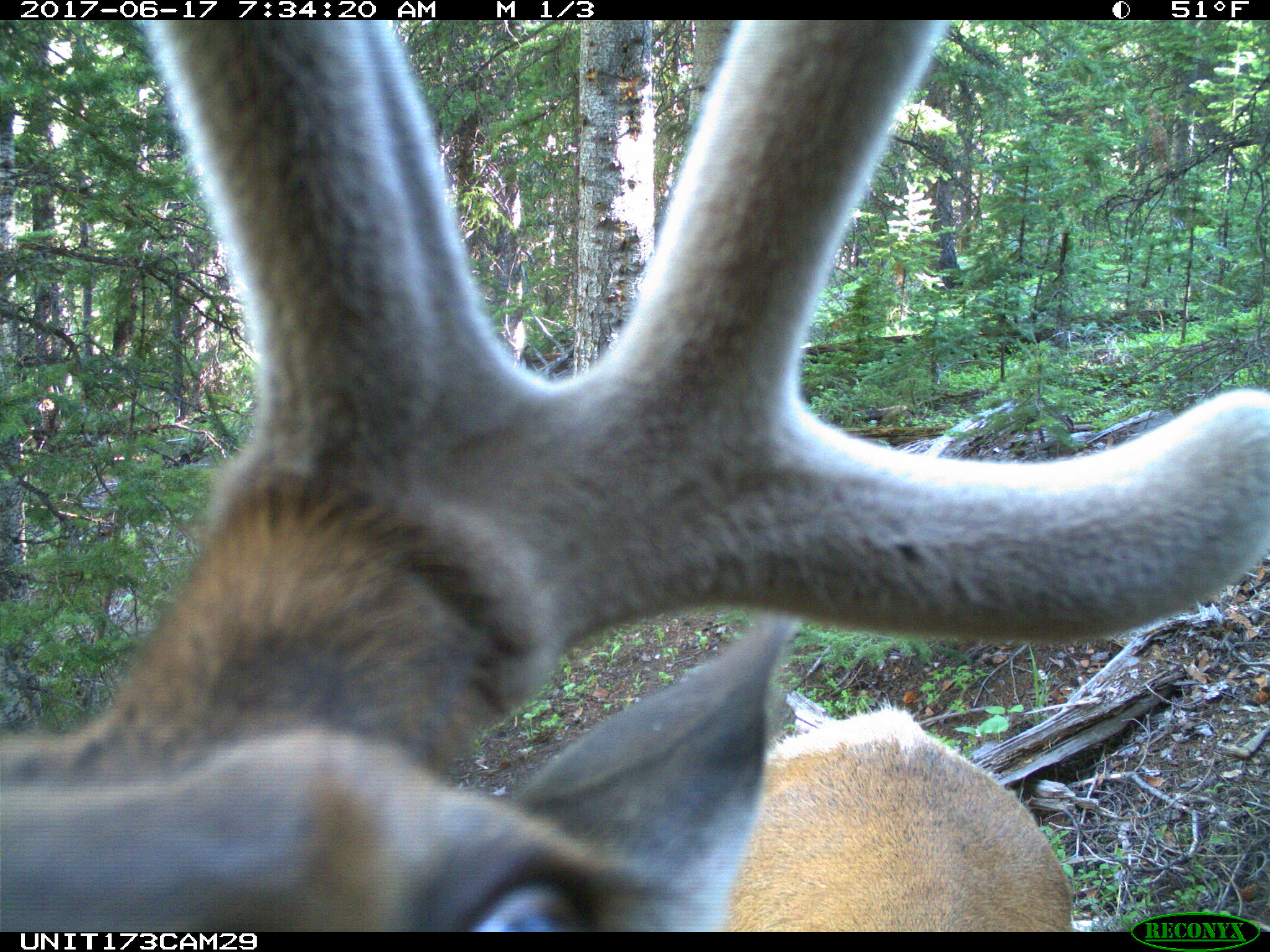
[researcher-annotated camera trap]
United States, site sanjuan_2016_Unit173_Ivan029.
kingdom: Animalia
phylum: Chordata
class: Mammalia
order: Artiodactyla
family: Cervidae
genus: Cervus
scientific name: Cervus elaphus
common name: red deer